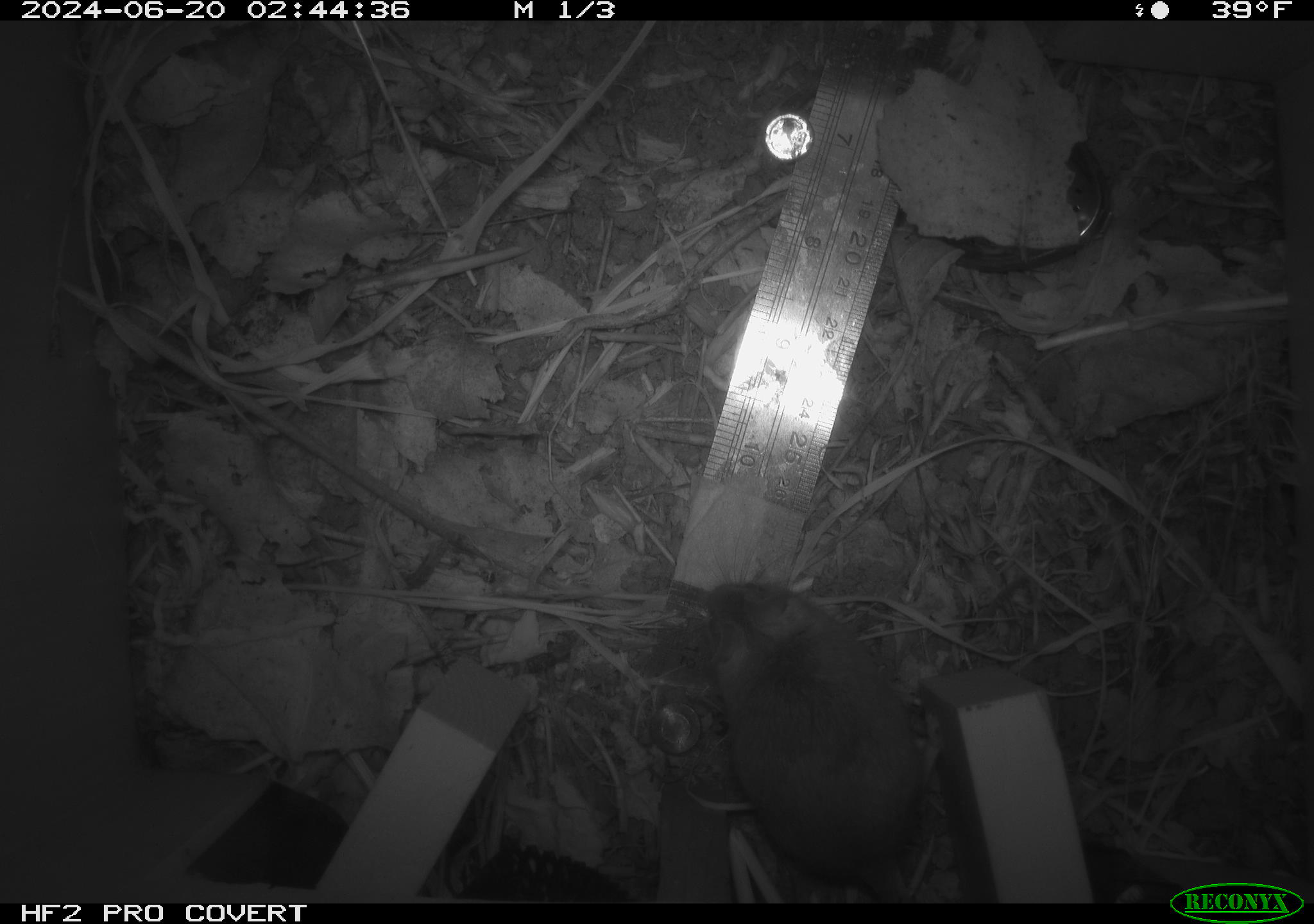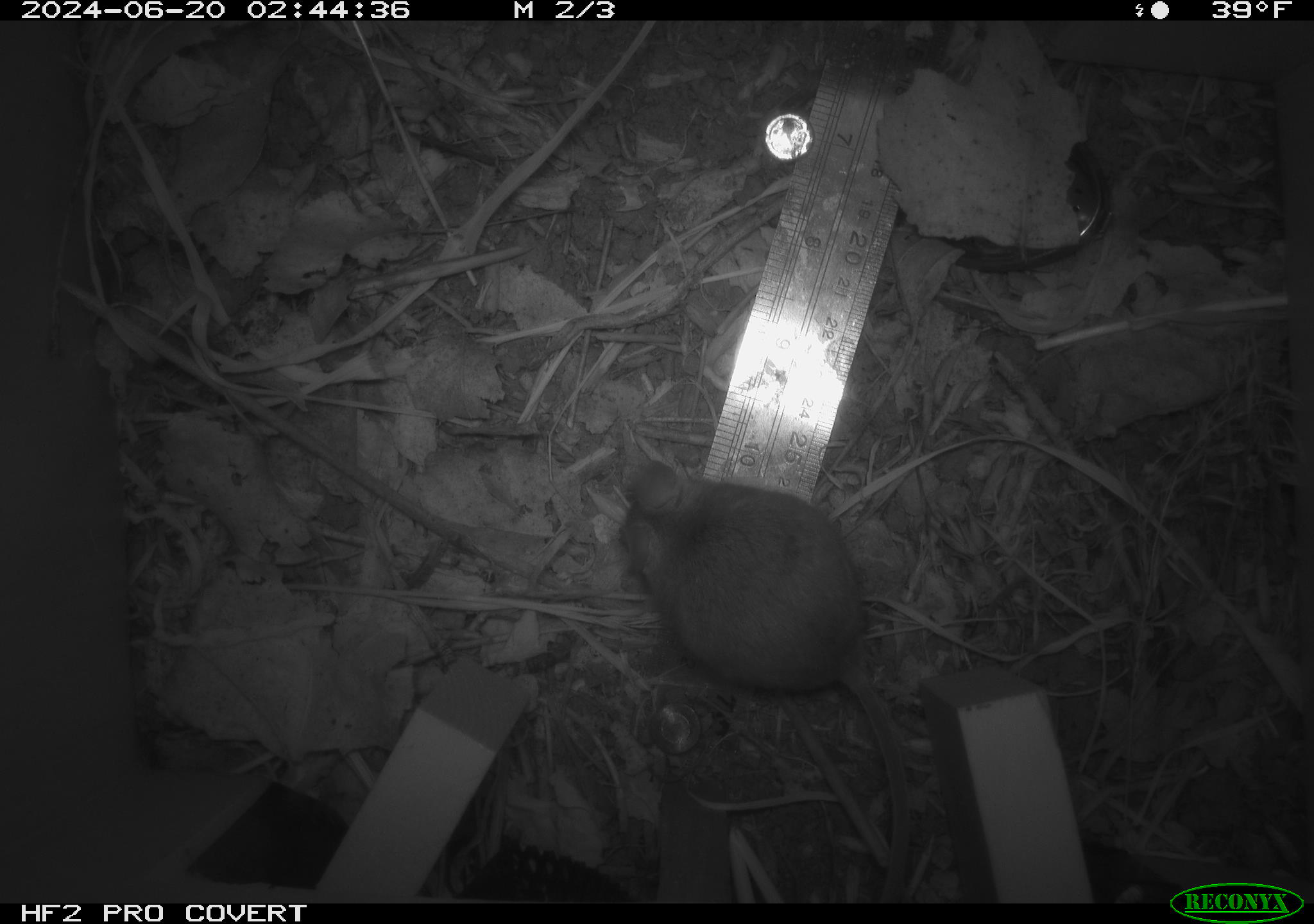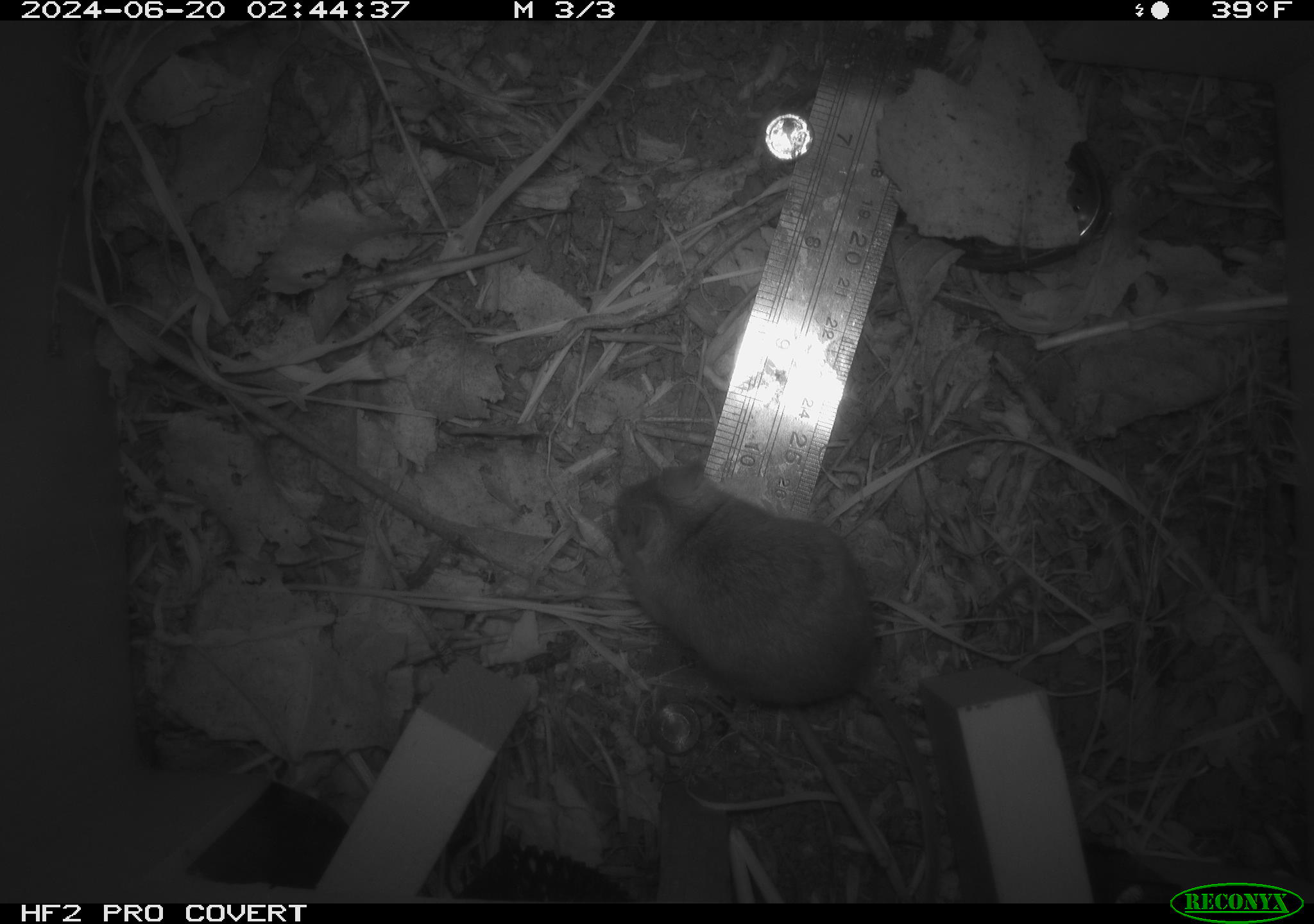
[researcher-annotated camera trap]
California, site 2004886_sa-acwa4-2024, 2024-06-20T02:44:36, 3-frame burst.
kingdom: Animalia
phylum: Chordata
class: Mammalia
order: Rodentia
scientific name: Rodentia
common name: mouse species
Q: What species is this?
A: Mouse species (Rodentia).